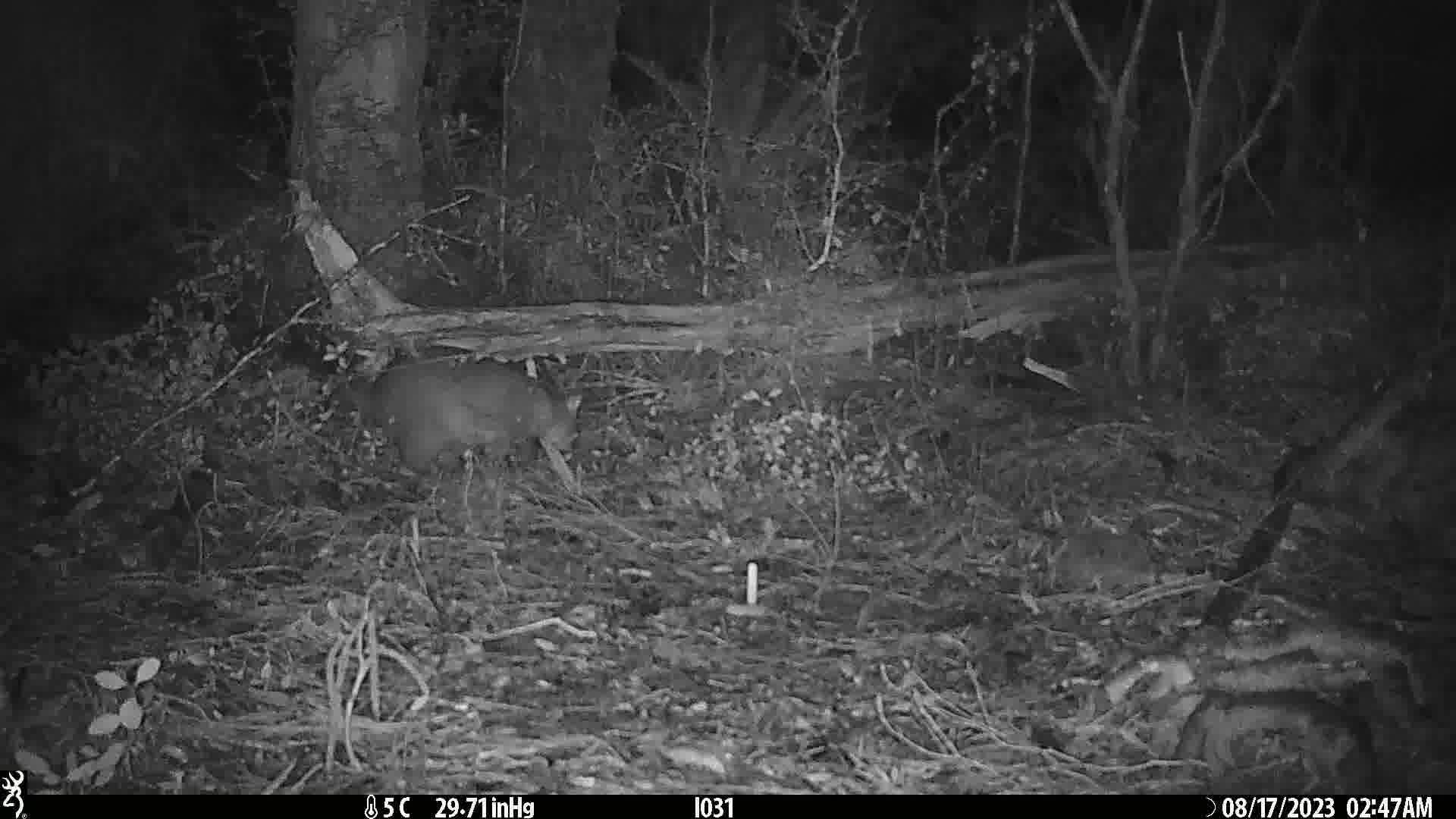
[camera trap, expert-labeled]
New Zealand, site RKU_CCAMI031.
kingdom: Animalia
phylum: Chordata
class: Mammalia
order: Diprotodontia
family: Phalangeridae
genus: Trichosurus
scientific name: Trichosurus vulpecula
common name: common brushtail possum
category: possum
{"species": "possum (common brushtail possum) (Trichosurus vulpecula)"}